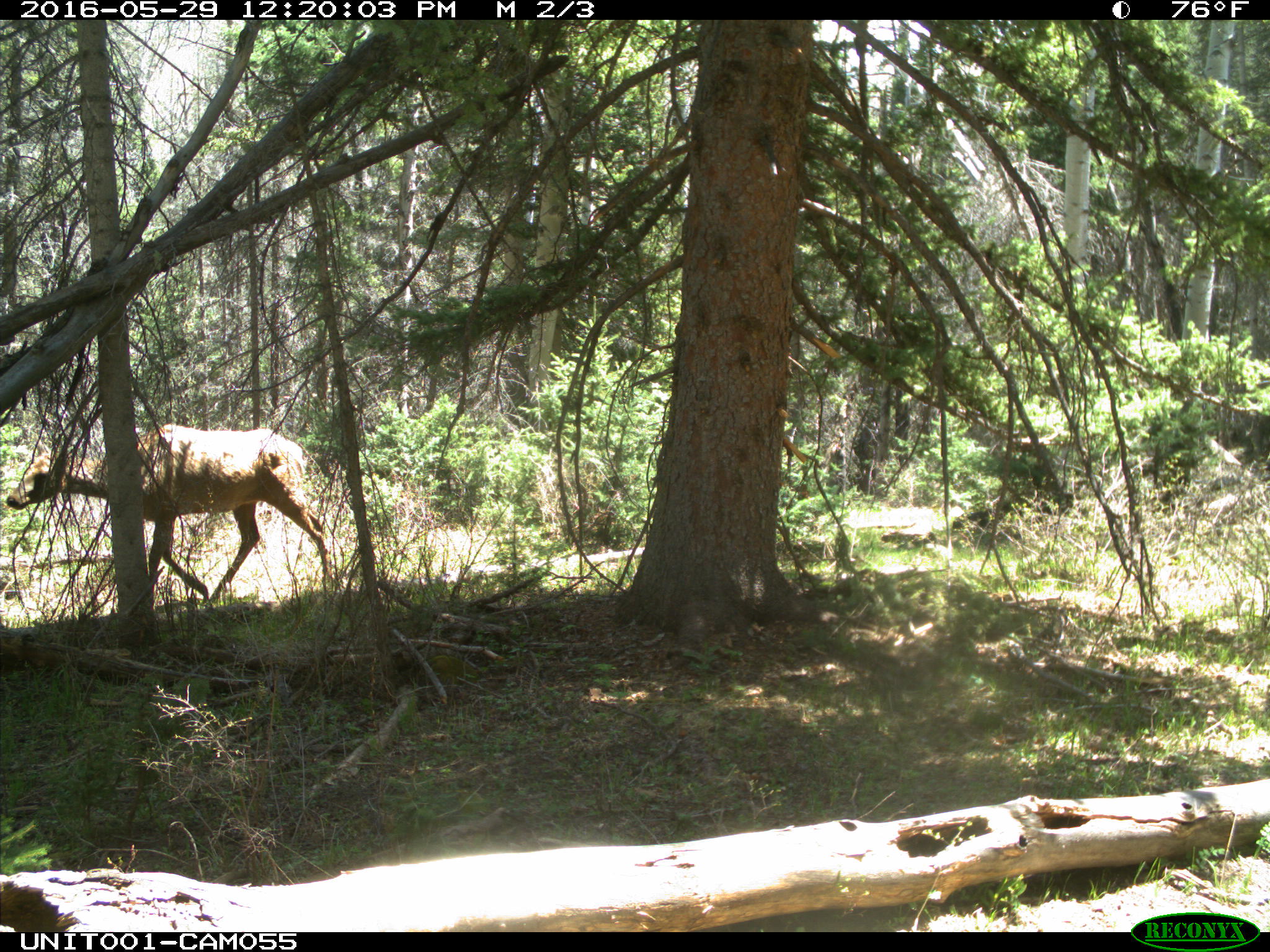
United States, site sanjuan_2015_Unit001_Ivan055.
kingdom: Animalia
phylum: Chordata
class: Mammalia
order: Artiodactyla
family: Cervidae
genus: Cervus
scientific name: Cervus elaphus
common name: red deer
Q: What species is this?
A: Cervus elaphus (red deer).